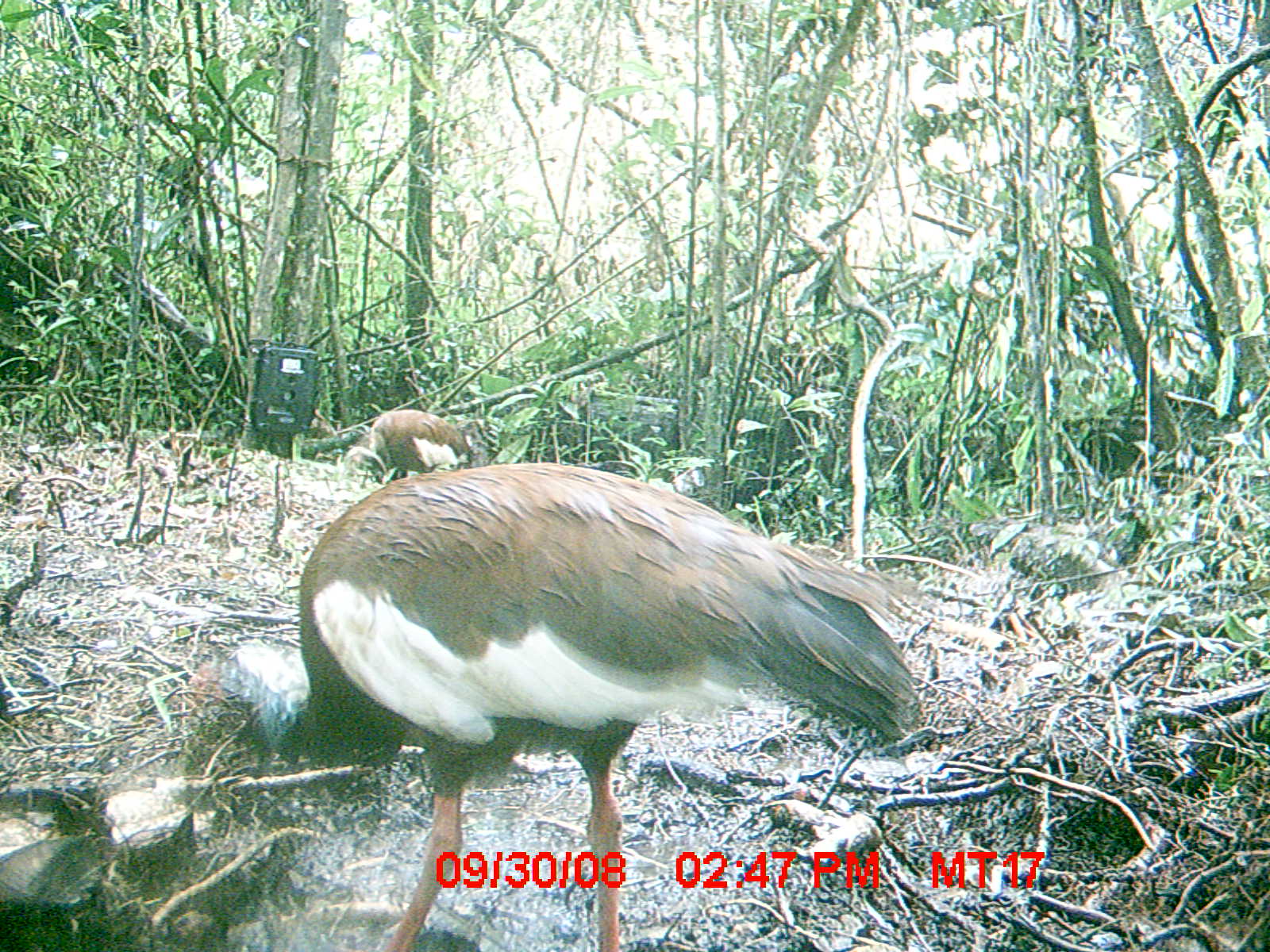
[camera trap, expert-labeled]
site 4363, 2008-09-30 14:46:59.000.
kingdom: Animalia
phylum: Chordata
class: Aves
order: Pelecaniformes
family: Threskiornithidae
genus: Lophotibis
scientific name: Lophotibis cristata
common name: madagascan ibis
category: lophotibis cristataa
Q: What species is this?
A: Lophotibis cristataa (madagascan ibis) (Lophotibis cristata).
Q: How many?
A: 2.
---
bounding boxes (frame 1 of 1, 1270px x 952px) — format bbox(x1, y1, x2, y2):
lophotibis cristataa: bbox(179, 458, 929, 943); bbox(334, 409, 472, 479)